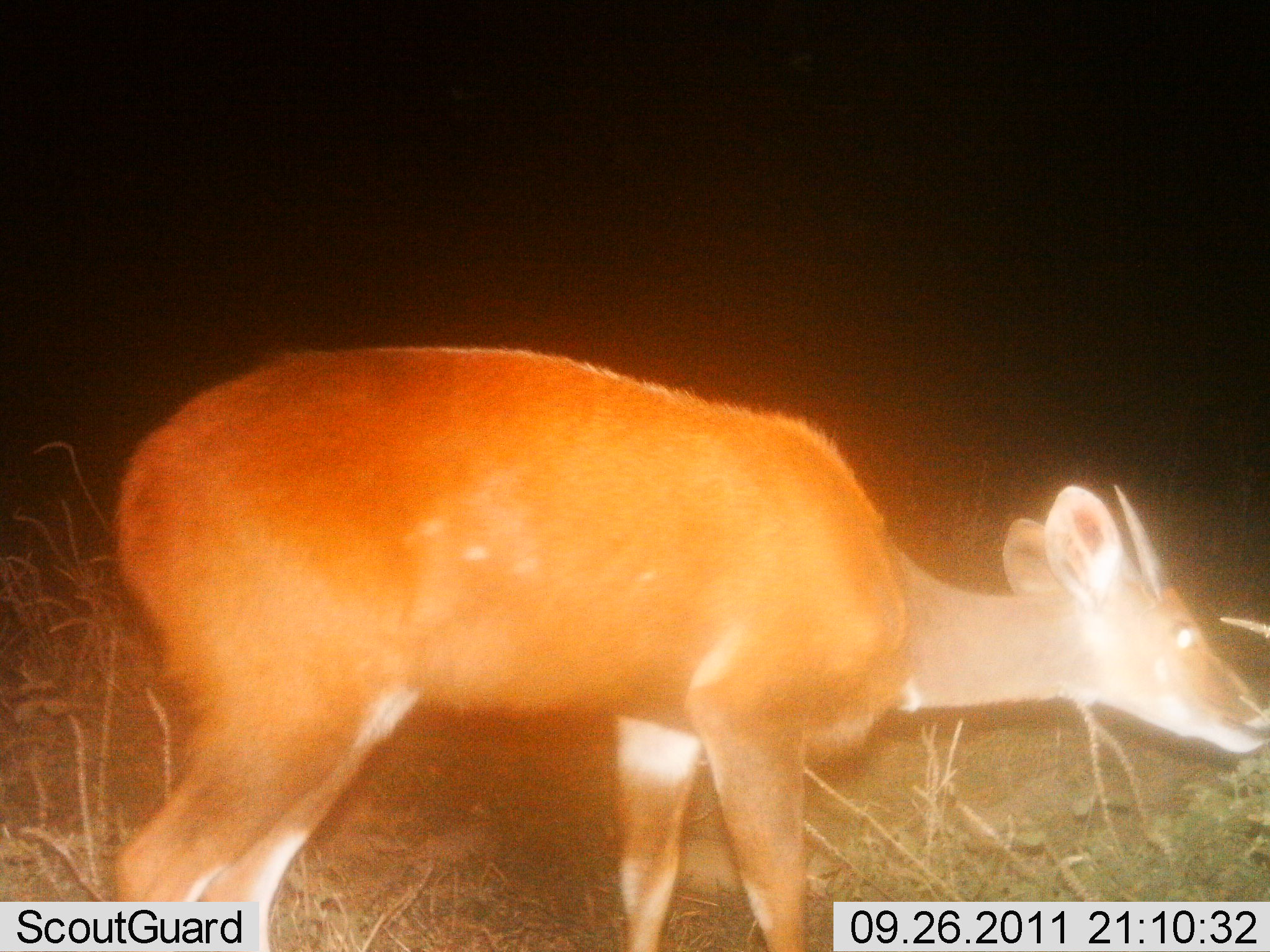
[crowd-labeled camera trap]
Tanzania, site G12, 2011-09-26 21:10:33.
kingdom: Animalia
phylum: Chordata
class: Mammalia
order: Artiodactyla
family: Bovidae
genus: Tragelaphus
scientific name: Tragelaphus scriptus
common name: bushbuck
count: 1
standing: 42%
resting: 0%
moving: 0%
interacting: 0%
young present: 8%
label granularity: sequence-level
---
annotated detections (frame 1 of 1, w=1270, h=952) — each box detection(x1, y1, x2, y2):
animal: detection(93, 347, 1268, 952)